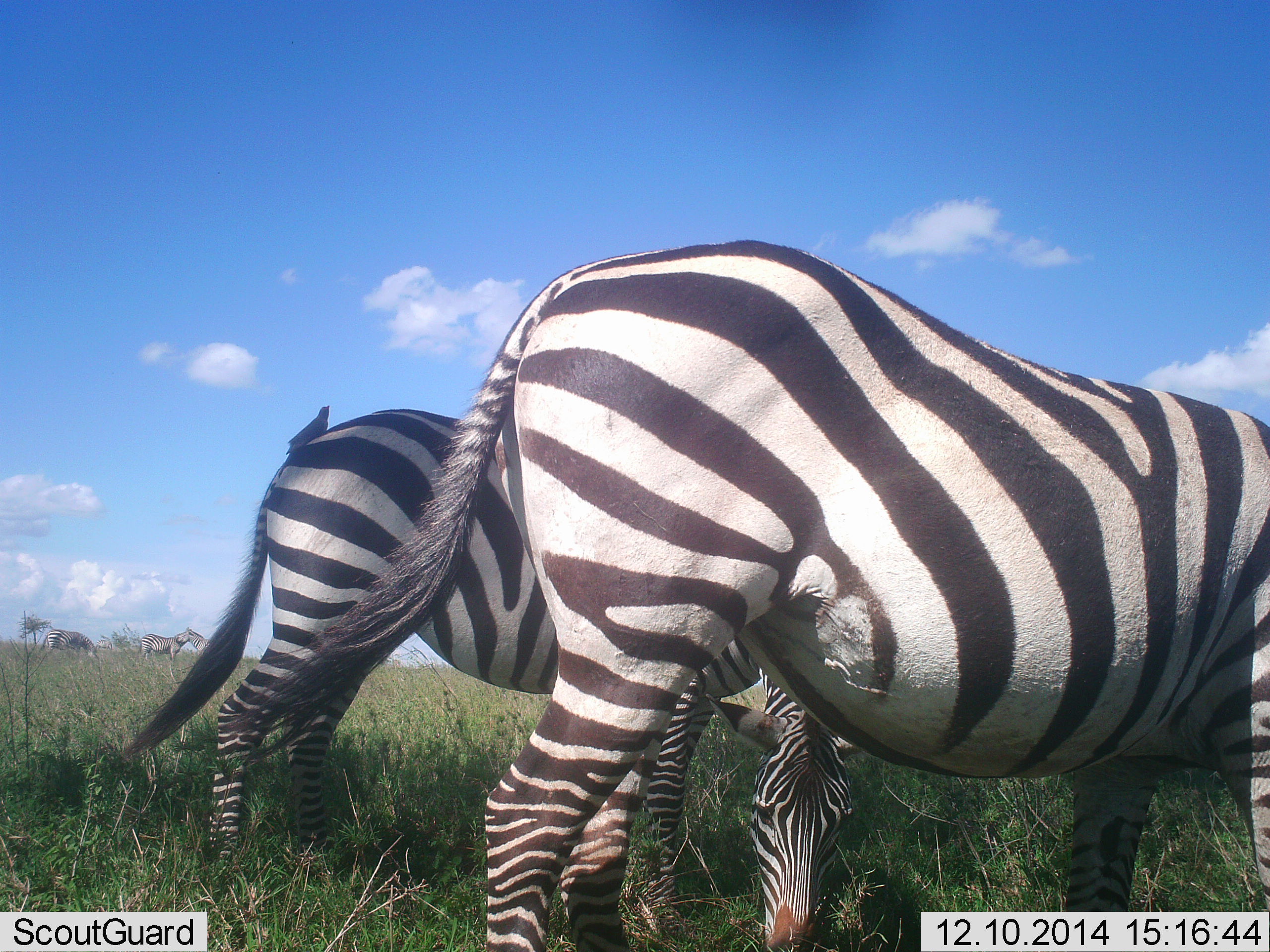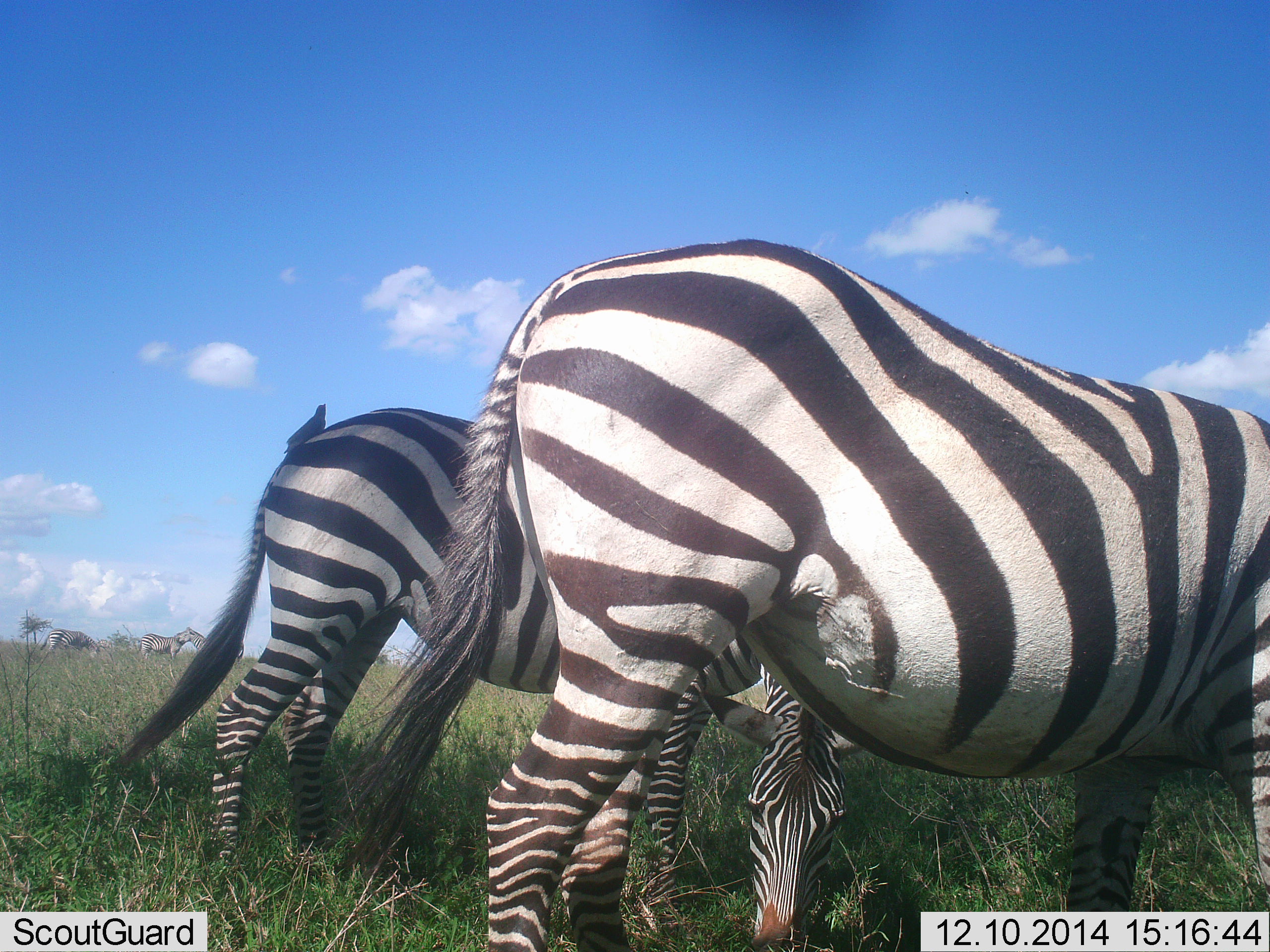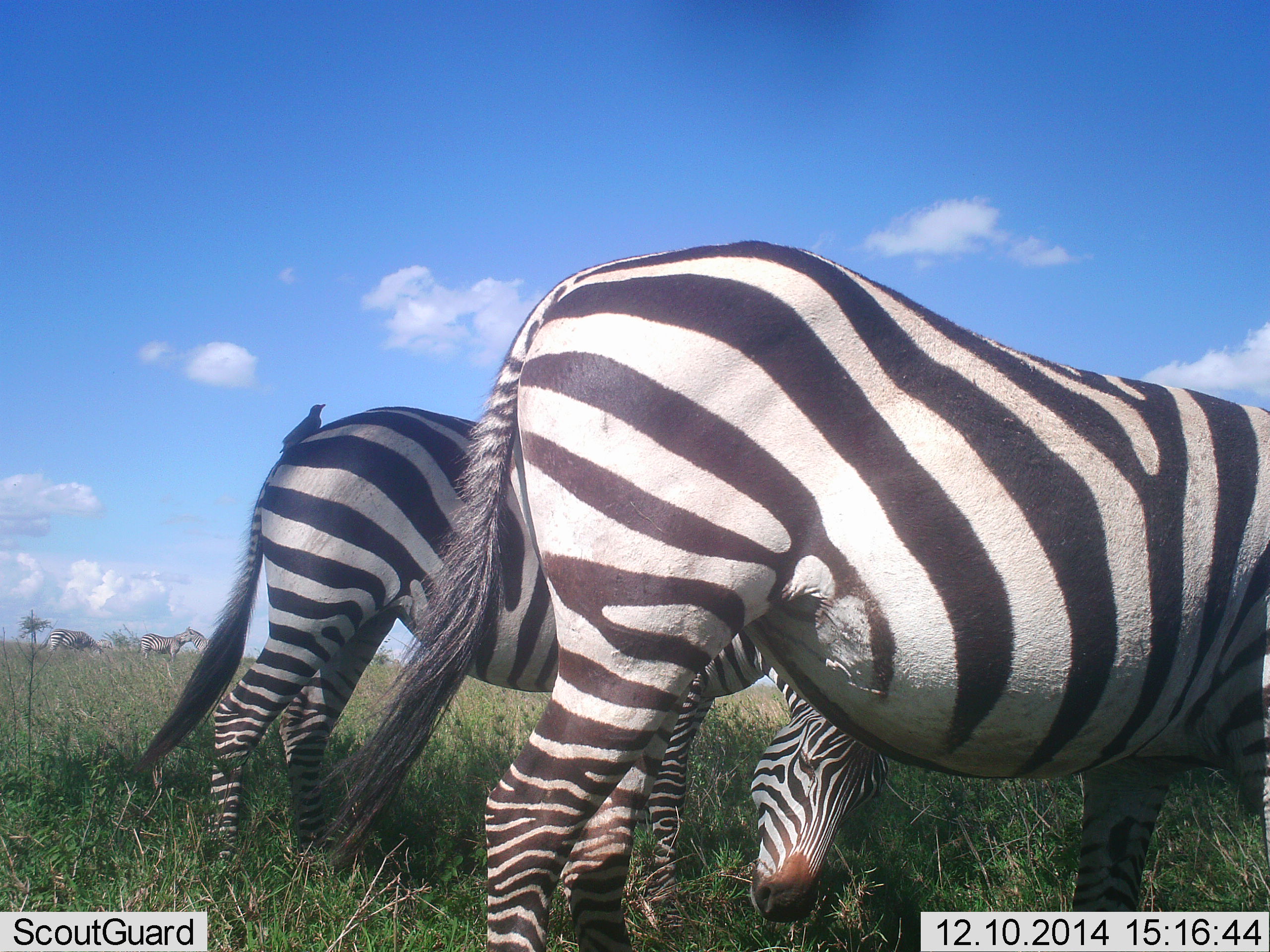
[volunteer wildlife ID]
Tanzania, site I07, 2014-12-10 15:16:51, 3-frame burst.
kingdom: Animalia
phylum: Chordata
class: Aves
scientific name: Aves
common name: bird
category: otherbird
Otherbird (bird) (Aves), count 1. Behavior (volunteer vote fractions): standing 60%, resting 30%, moving 0%, interacting 0%. Young present (vote fraction): 0%. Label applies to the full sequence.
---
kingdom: Animalia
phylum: Chordata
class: Mammalia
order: Perissodactyla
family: Equidae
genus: Equus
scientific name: Equus quagga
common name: plains zebra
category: zebra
Zebra (plains zebra) (Equus quagga), count 2. Behavior (volunteer vote fractions): standing 47%, resting 0%, moving 5%, interacting 5%. Young present (vote fraction): 0%. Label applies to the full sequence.